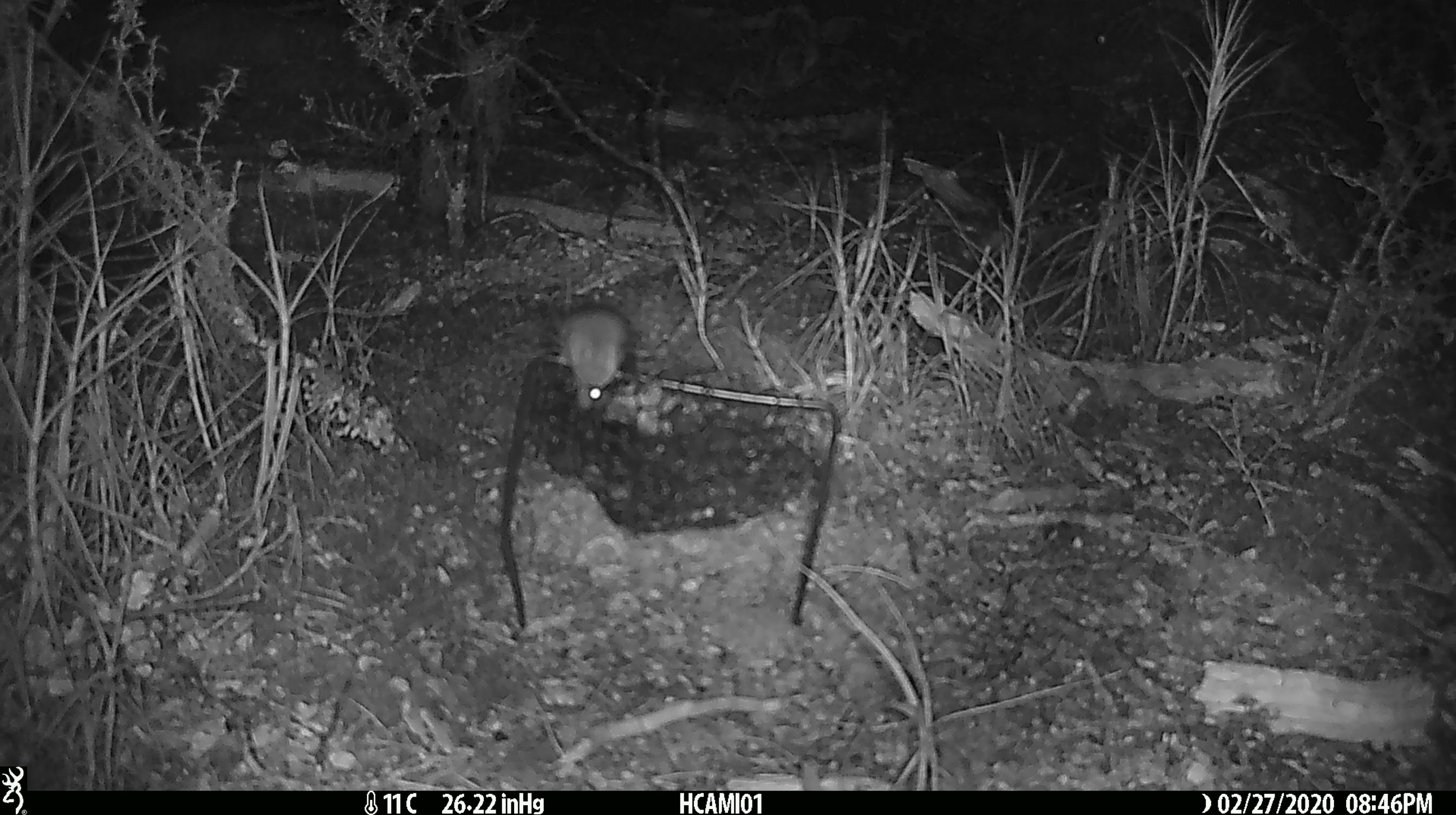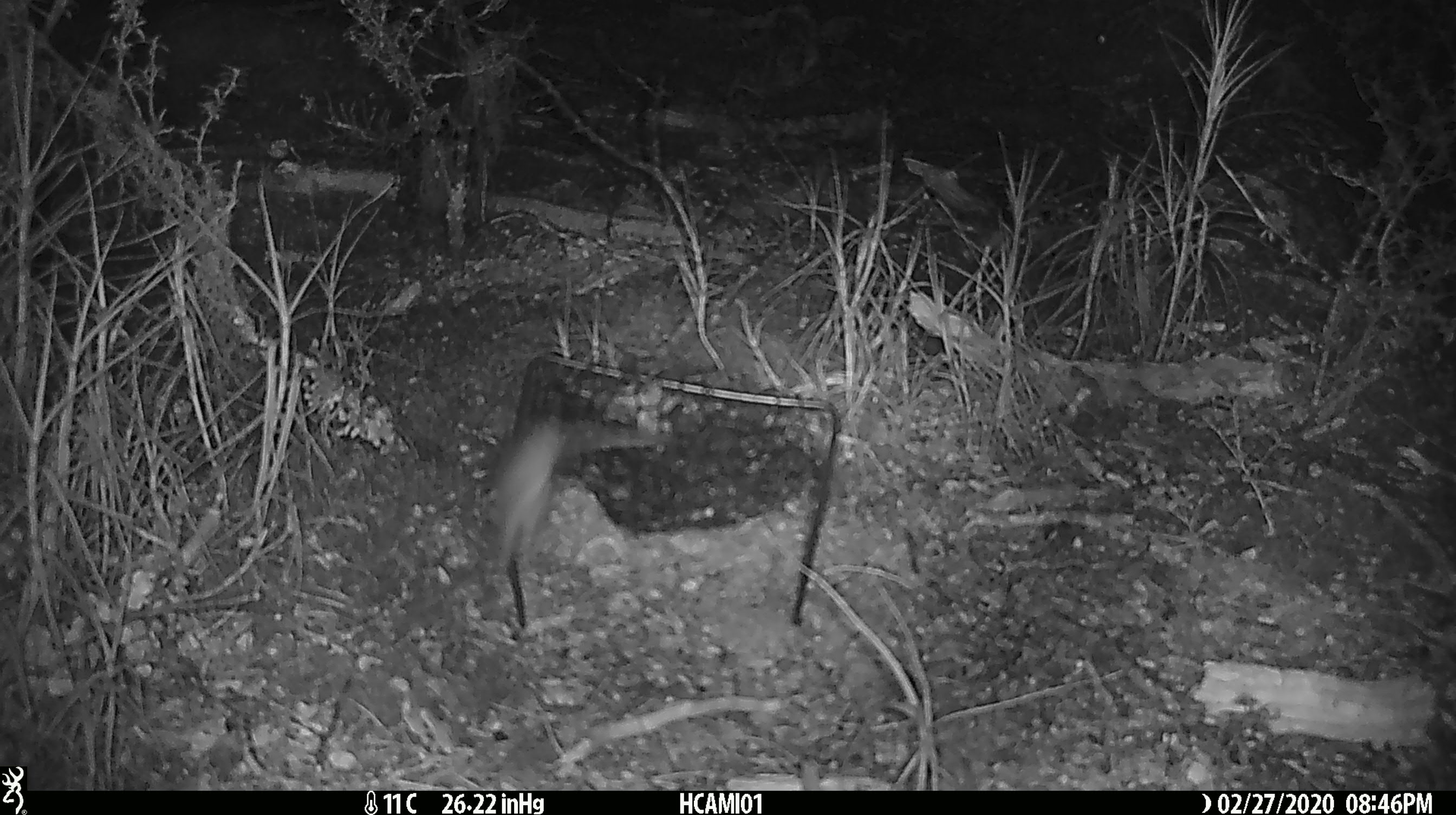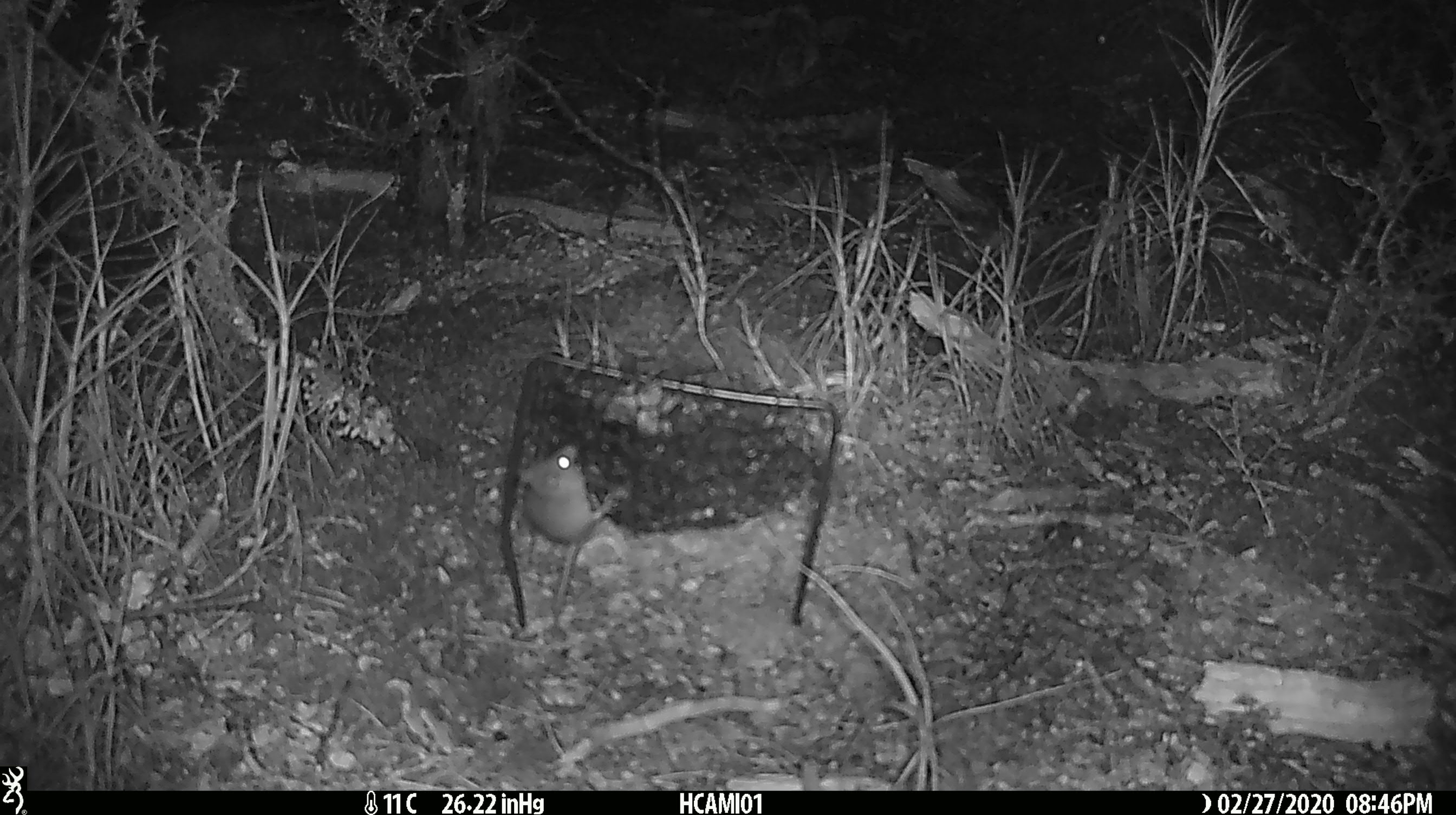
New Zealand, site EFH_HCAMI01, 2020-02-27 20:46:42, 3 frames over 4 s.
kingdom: Animalia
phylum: Chordata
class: Mammalia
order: Rodentia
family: Muridae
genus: Mus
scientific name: Mus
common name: mouse